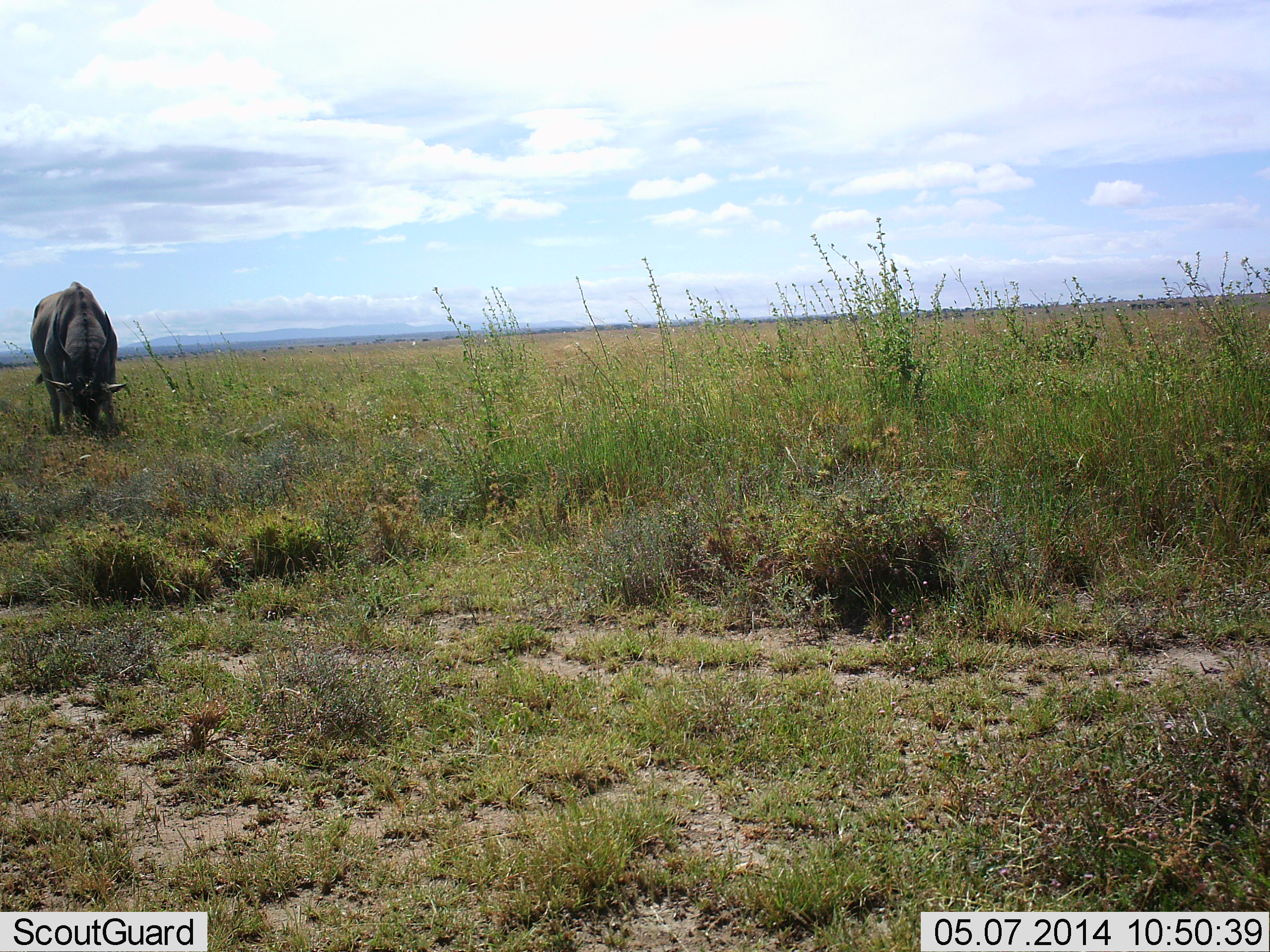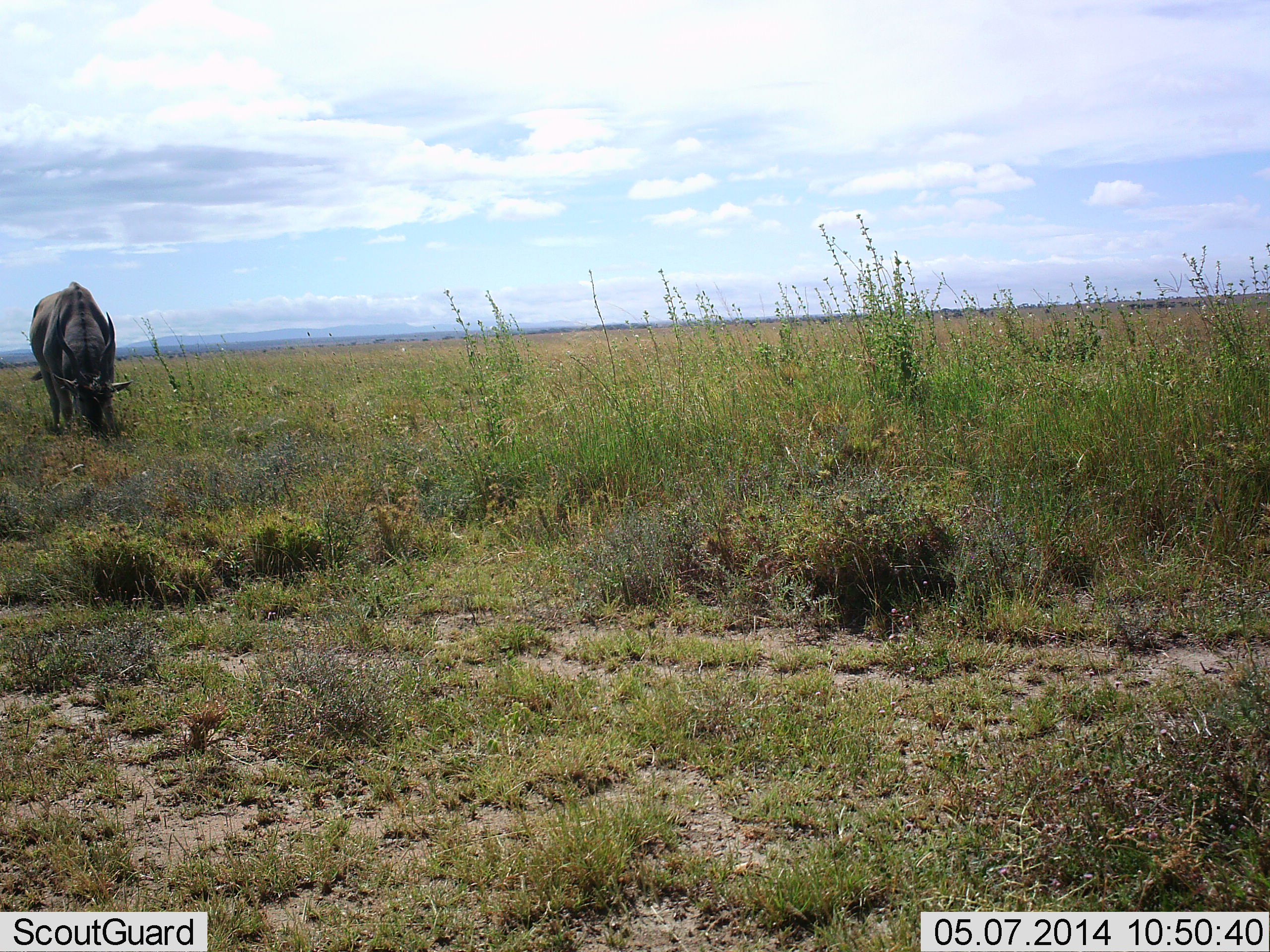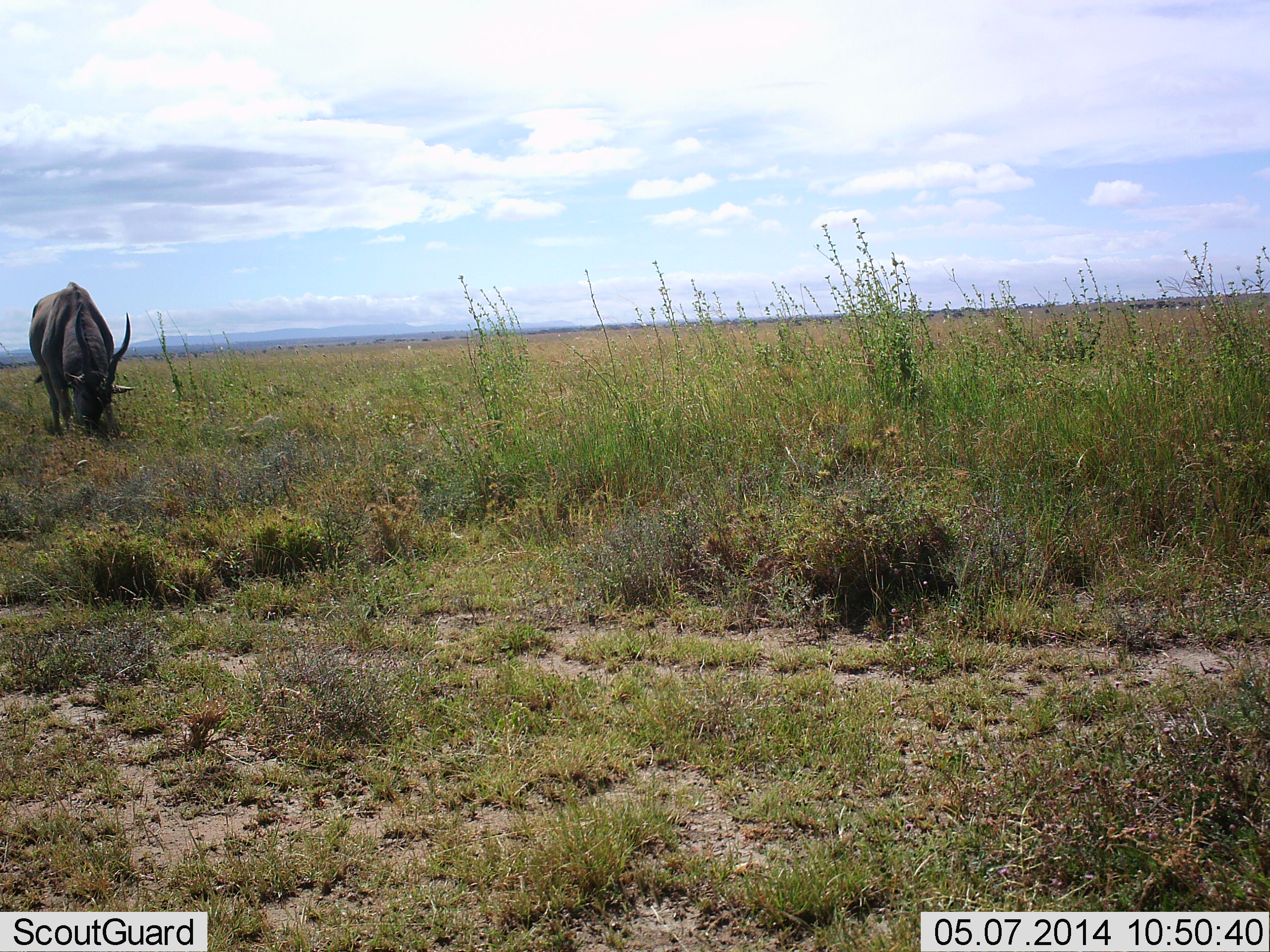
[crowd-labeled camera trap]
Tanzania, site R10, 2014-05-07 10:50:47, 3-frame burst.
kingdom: Animalia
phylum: Chordata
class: Mammalia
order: Artiodactyla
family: Bovidae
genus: Tragelaphus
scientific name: Tragelaphus oryx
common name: eland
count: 1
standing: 10%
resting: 0%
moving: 0%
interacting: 0%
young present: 0%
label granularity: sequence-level